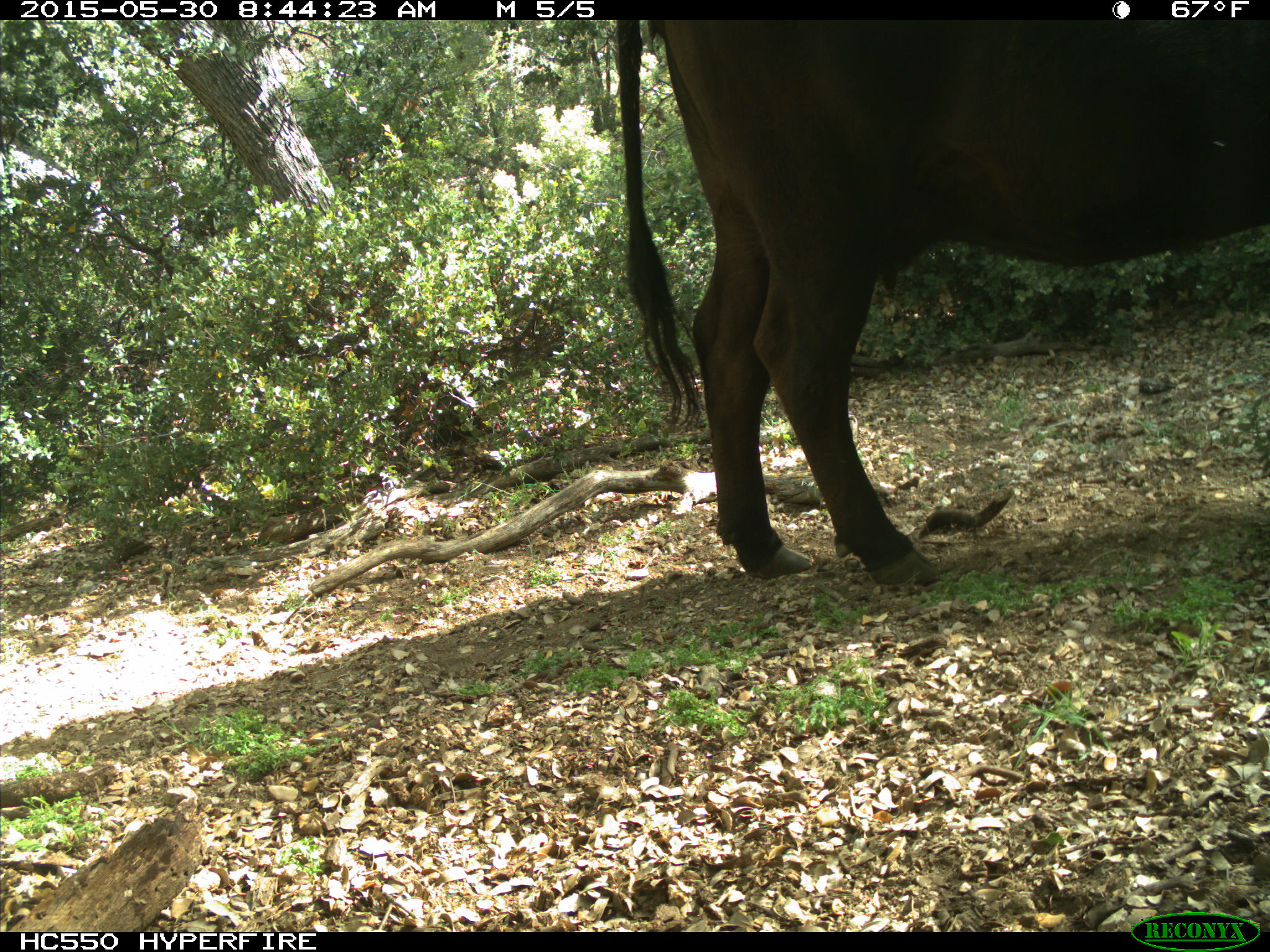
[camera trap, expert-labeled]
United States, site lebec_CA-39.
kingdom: Animalia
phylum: Chordata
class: Mammalia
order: Artiodactyla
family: Bovidae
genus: Bos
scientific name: Bos taurus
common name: domestic cow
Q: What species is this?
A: Bos taurus (domestic cow).